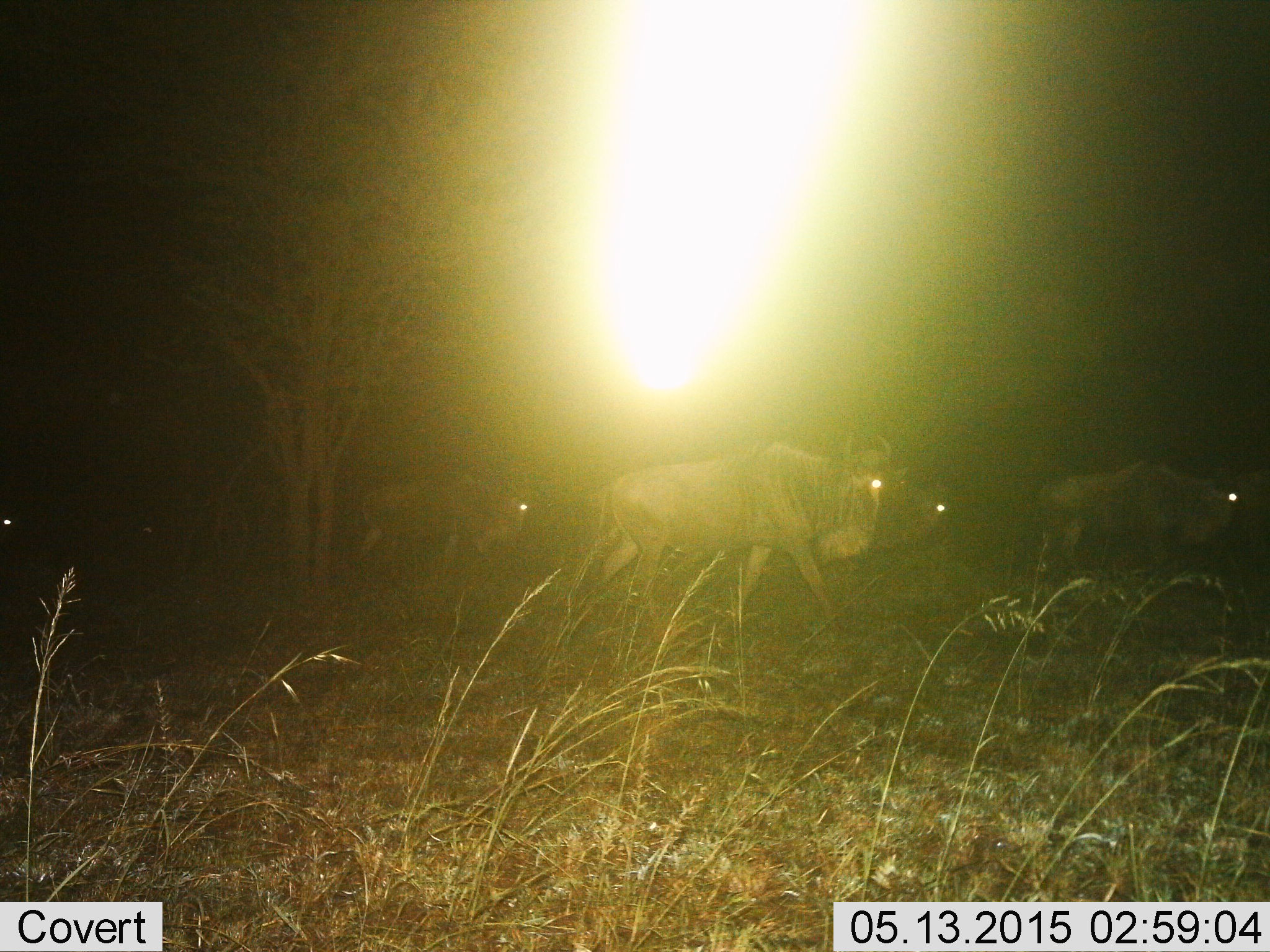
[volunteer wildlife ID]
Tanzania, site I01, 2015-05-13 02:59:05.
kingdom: Animalia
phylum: Chordata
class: Mammalia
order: Artiodactyla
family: Bovidae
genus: Connochaetes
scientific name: Connochaetes taurinus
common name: blue wildebeest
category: wildebeest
Wildebeest (blue wildebeest) (Connochaetes taurinus), count 5. Behavior (volunteer vote fractions): standing 20%, resting 0%, moving 90%, interacting 0%. Young present (vote fraction): 0%. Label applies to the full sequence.